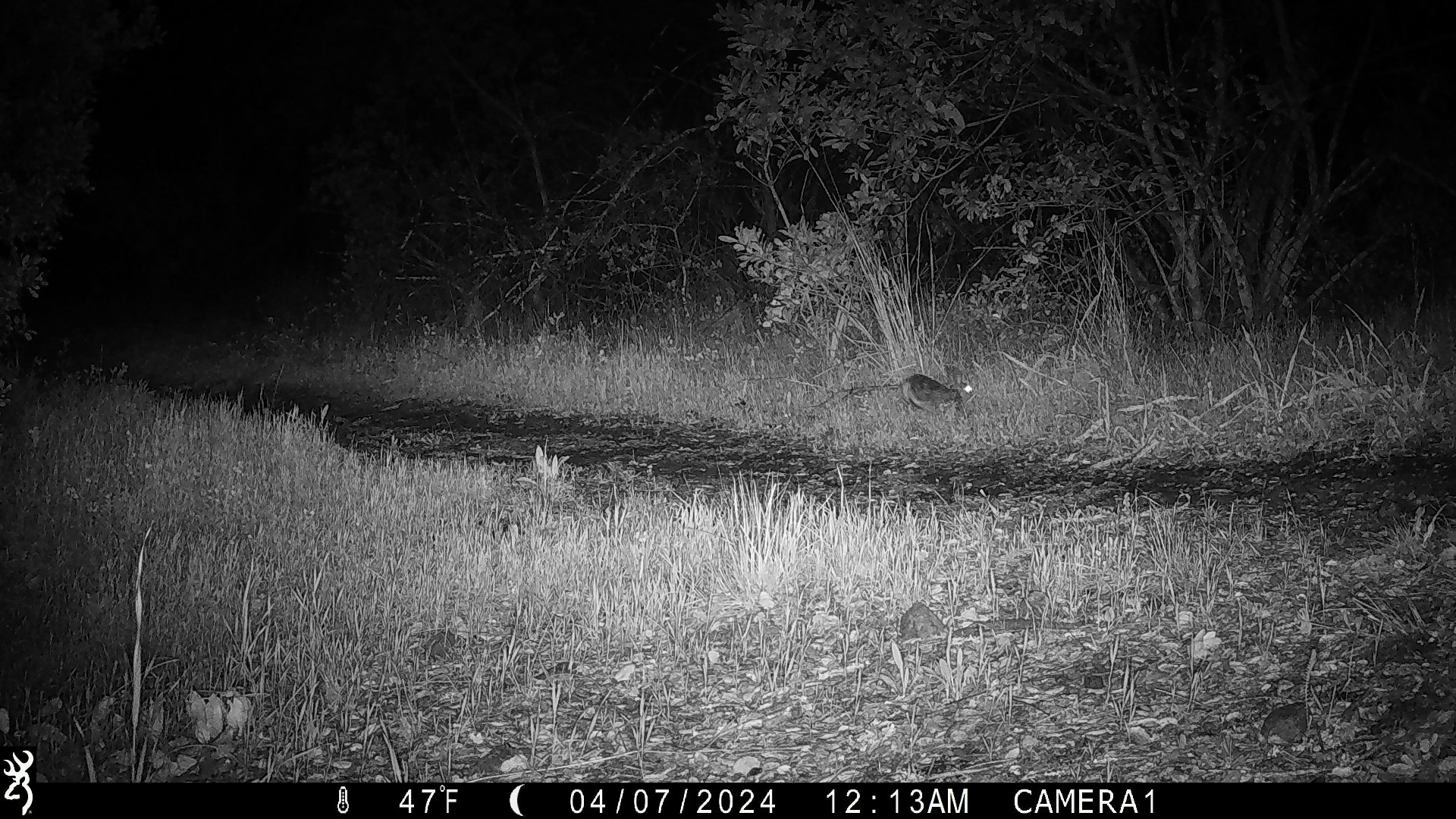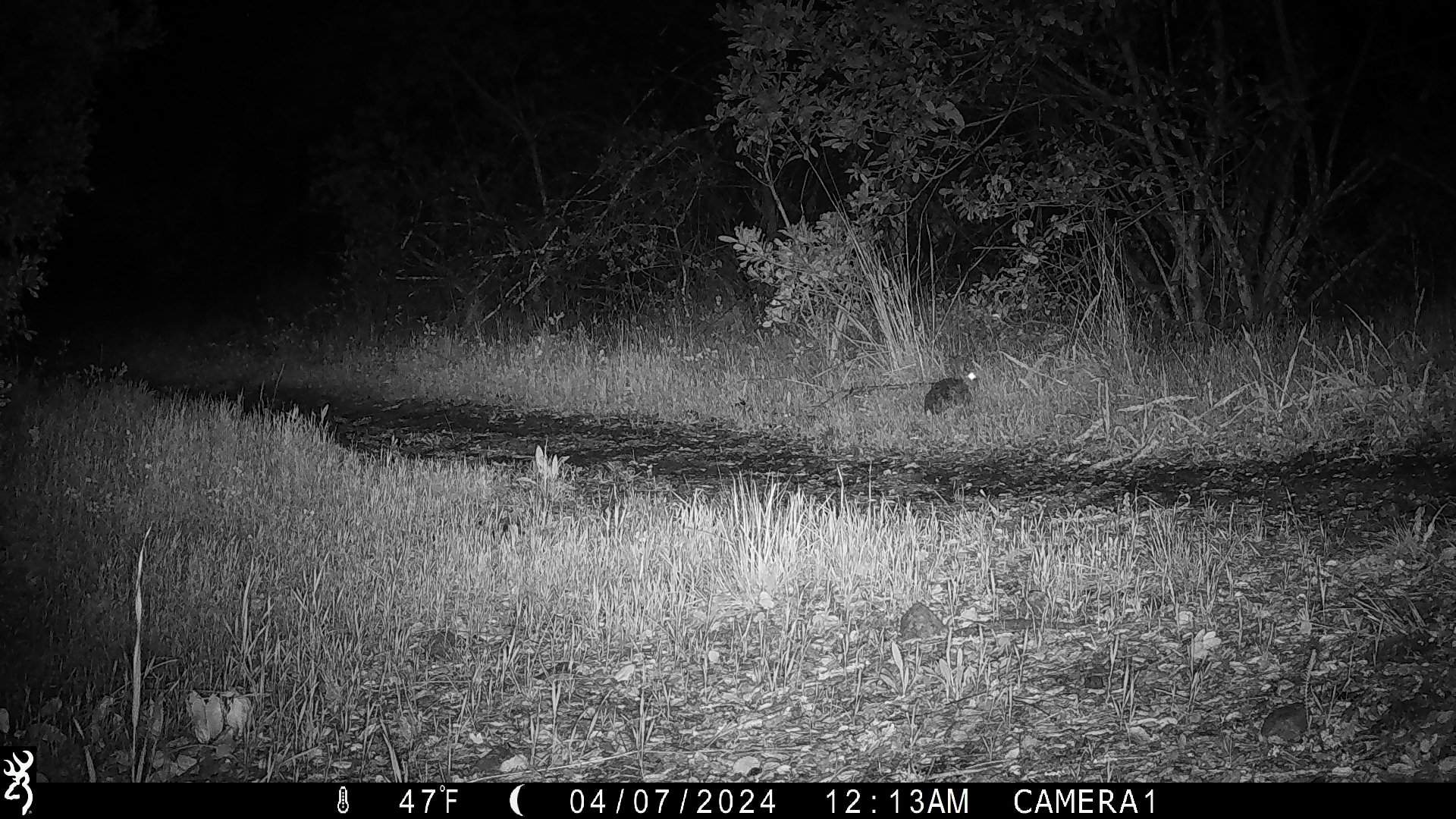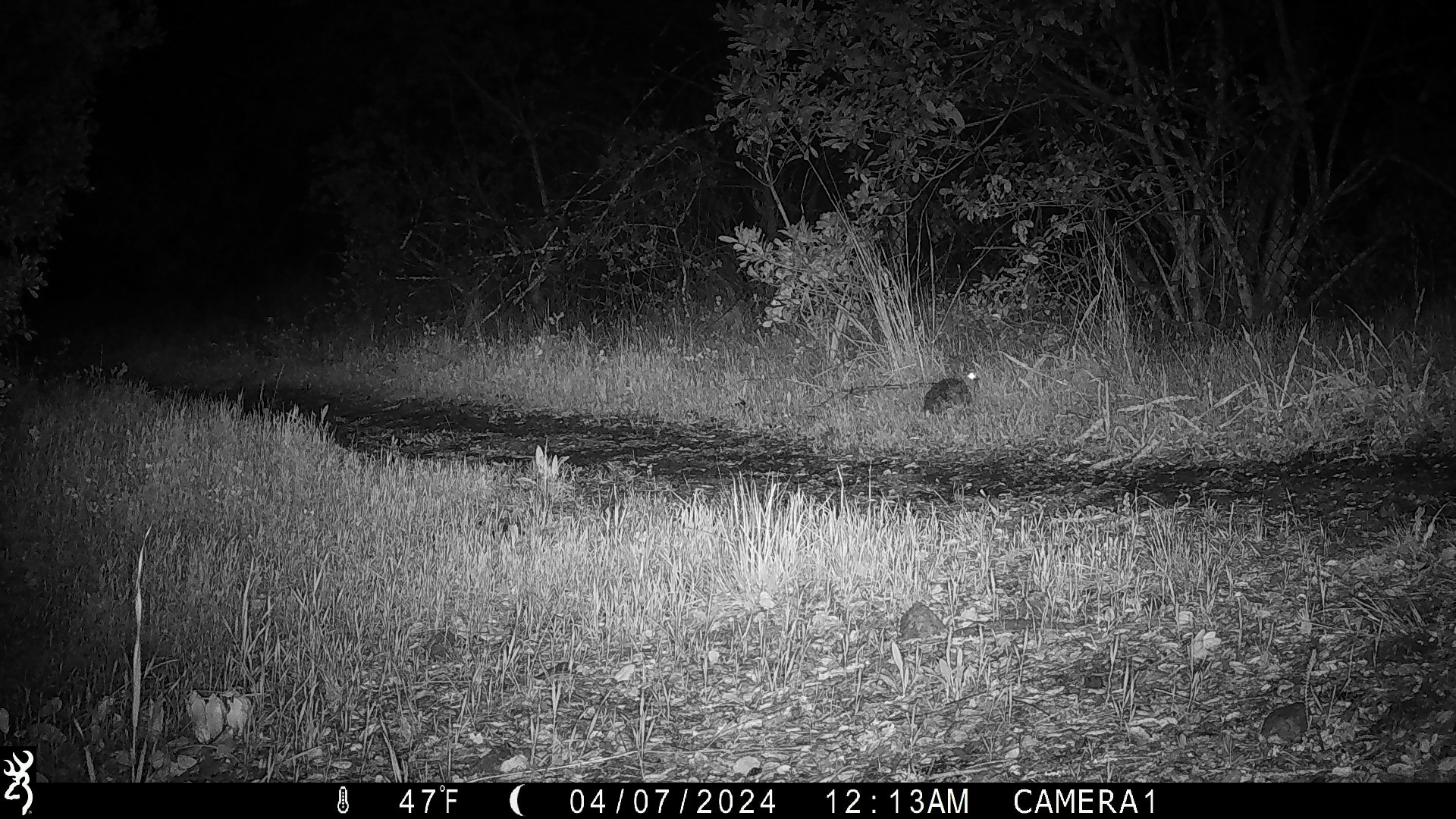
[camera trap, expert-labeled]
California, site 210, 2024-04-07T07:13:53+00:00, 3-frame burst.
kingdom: Animalia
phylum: Chordata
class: Mammalia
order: Lagomorpha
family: Leporidae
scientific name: Leporidae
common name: rabbit